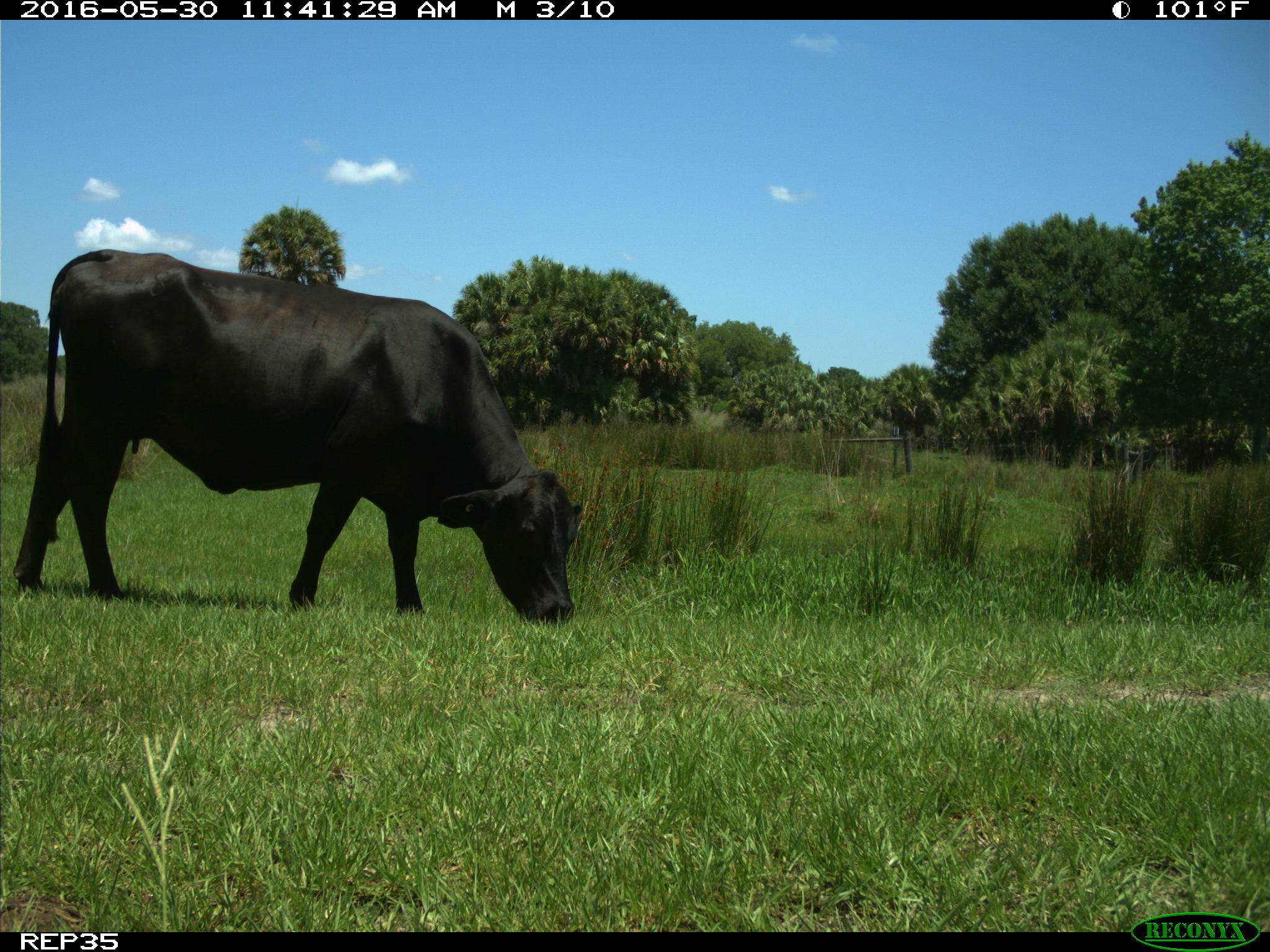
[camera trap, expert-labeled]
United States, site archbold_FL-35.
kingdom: Animalia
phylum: Chordata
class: Mammalia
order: Artiodactyla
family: Bovidae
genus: Bos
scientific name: Bos taurus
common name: domestic cow